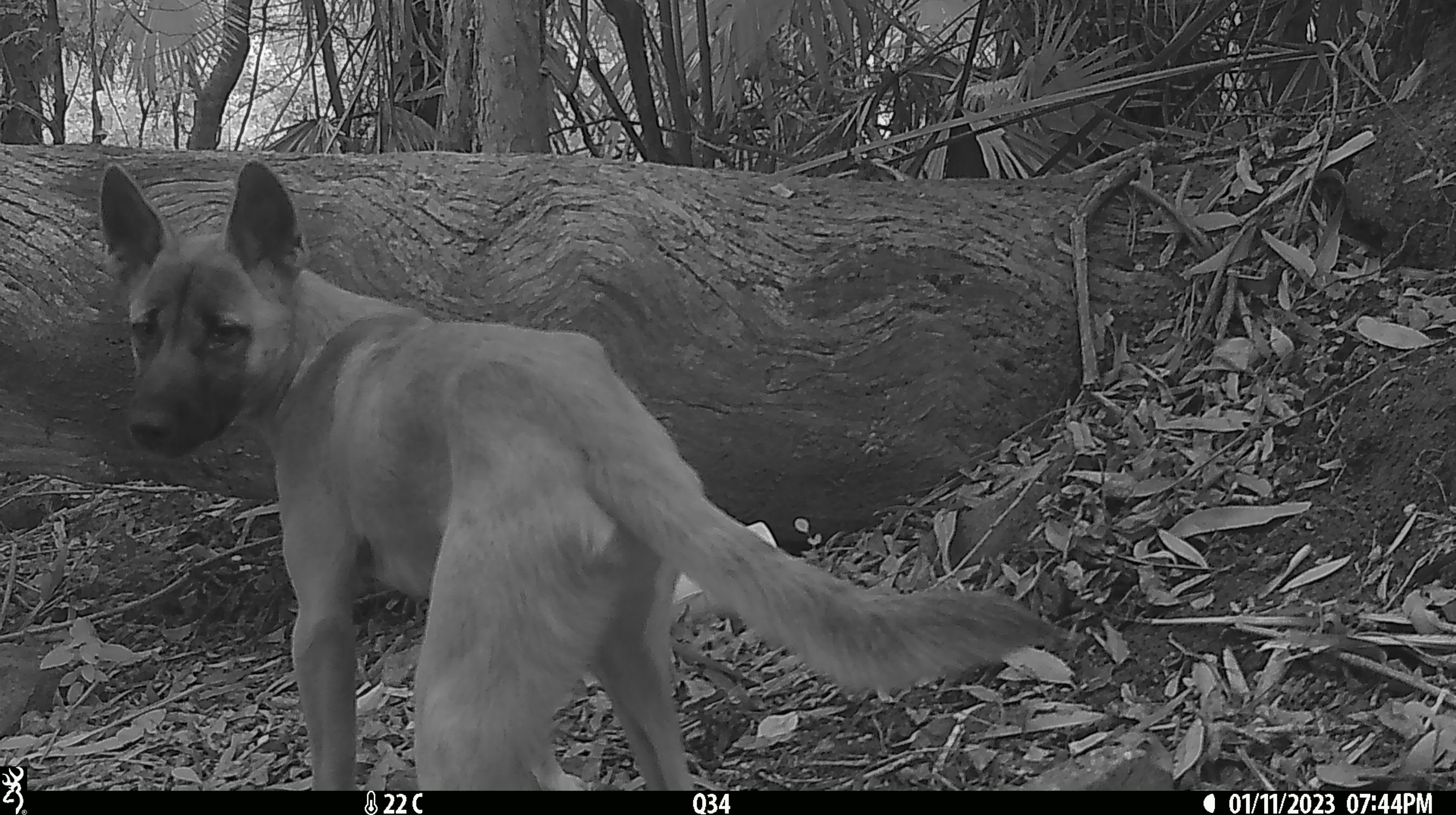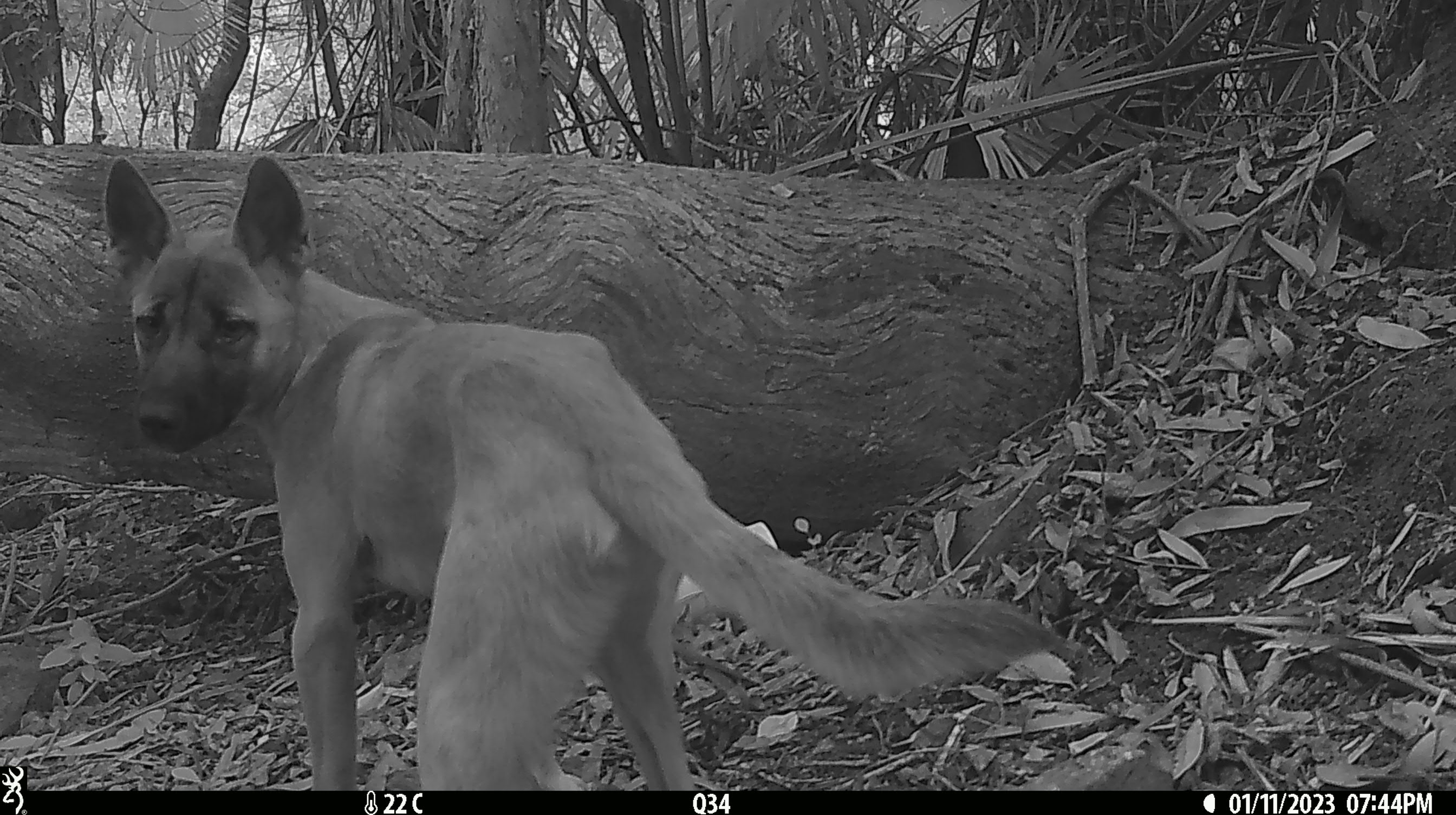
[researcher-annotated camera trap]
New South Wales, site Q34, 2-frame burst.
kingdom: Animalia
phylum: Chordata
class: Mammalia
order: Carnivora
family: Canidae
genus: Canis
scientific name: Canis familiaris dingo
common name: dingo